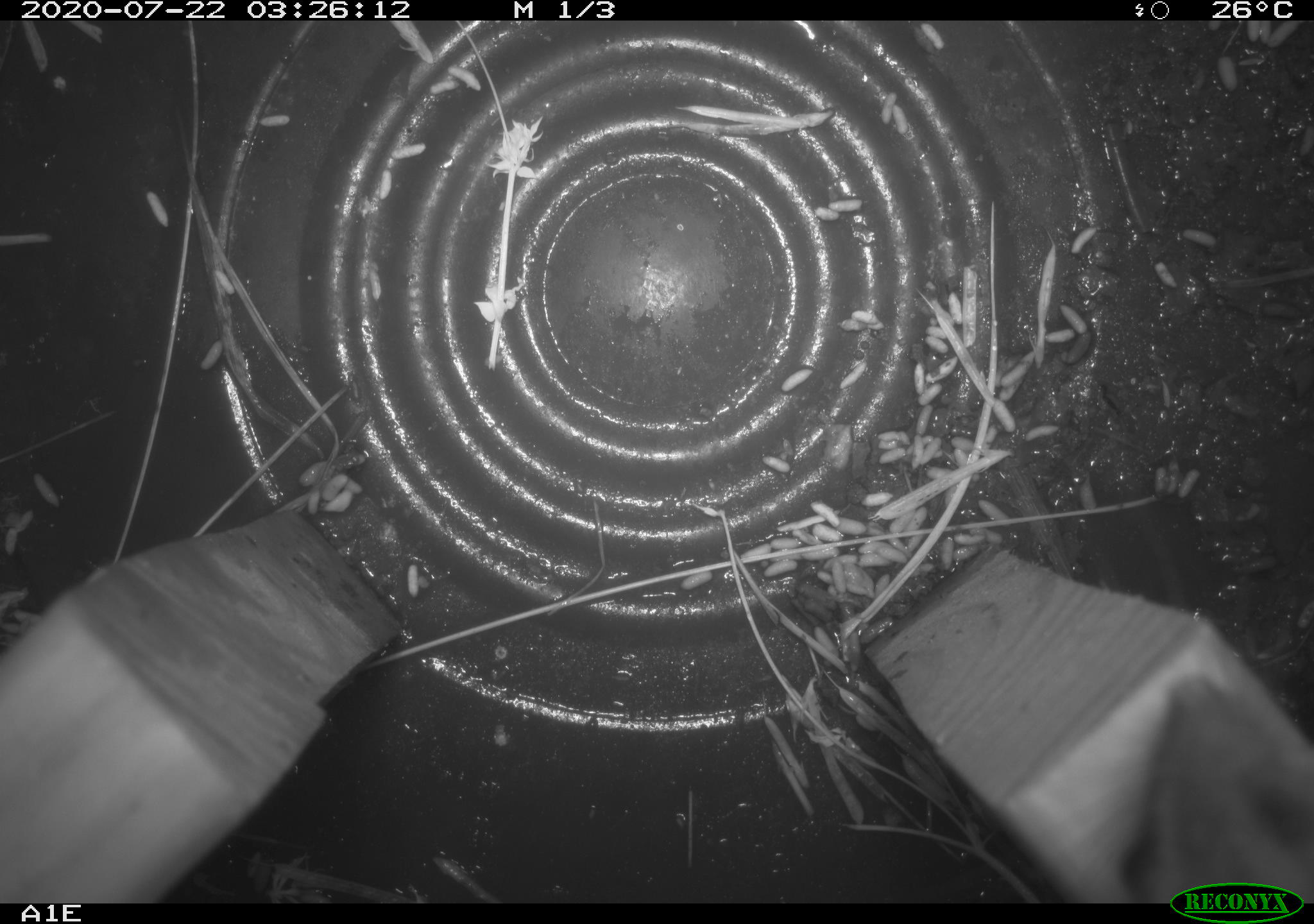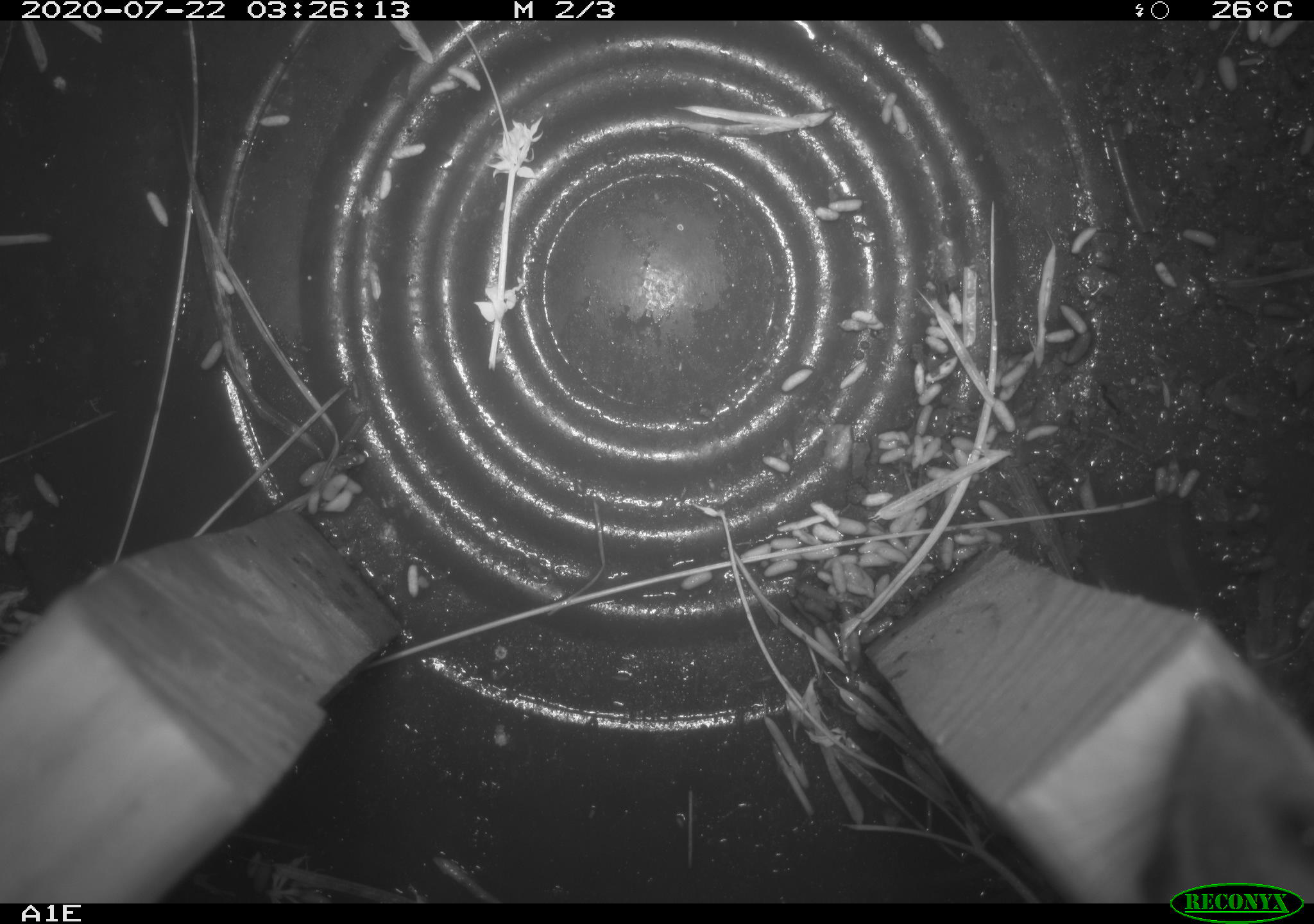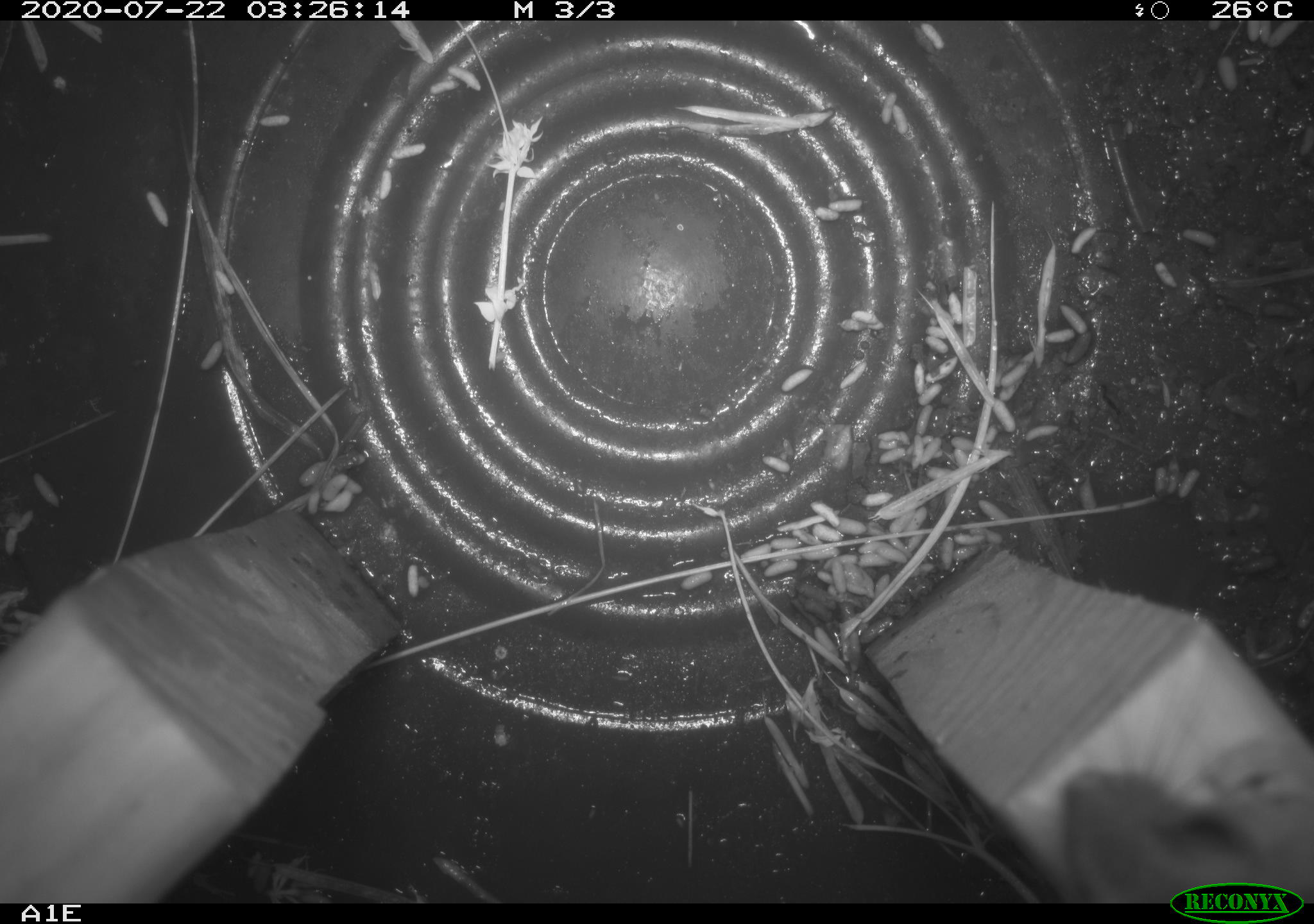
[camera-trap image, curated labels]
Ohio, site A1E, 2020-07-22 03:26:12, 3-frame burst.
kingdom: Animalia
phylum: Chordata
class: Mammalia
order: Rodentia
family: Cricetidae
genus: Peromyscus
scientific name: Peromyscus leucopus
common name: white-footed mouse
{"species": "white-footed mouse (Peromyscus leucopus)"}